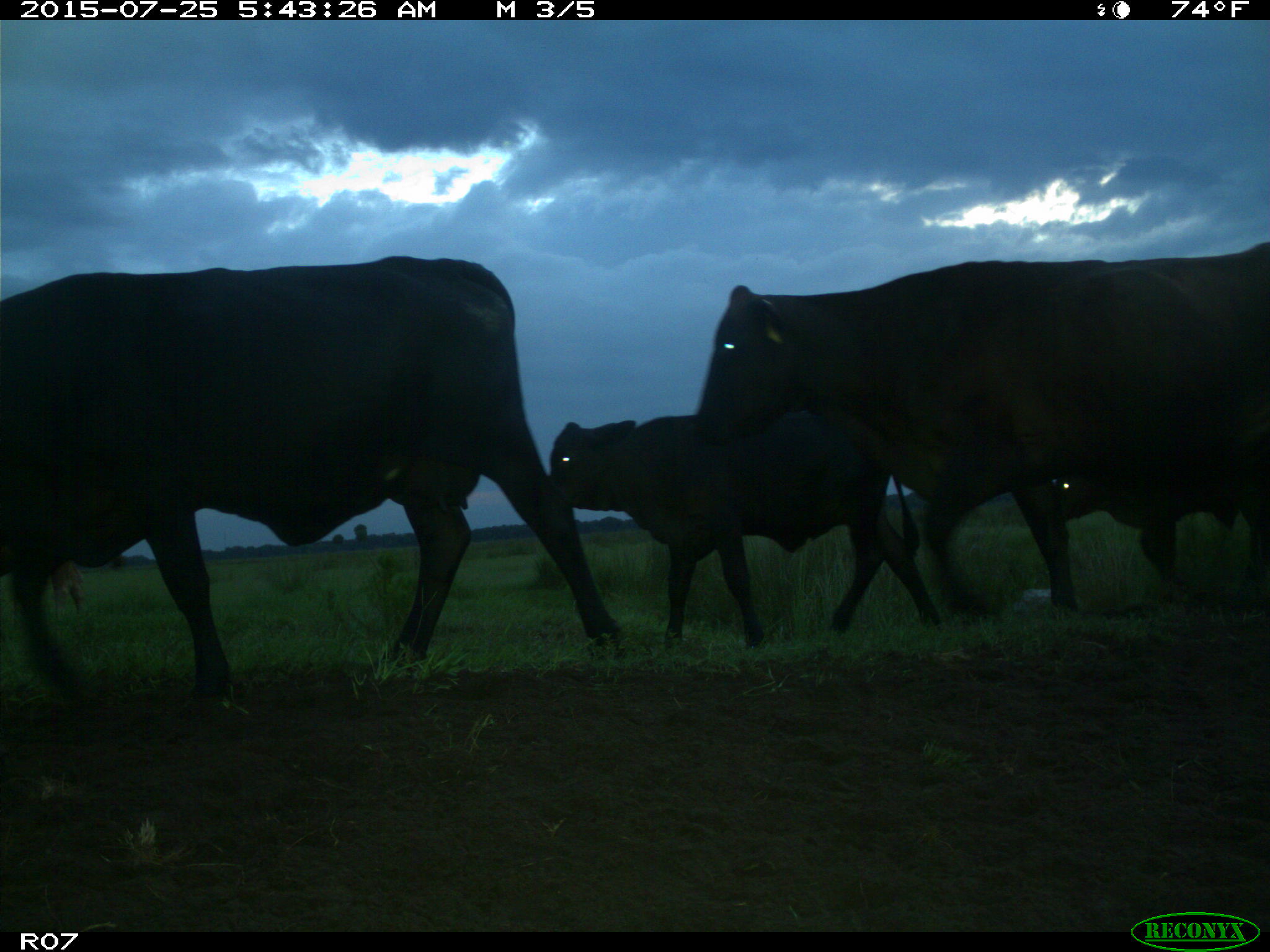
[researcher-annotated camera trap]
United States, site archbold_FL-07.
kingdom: Animalia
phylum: Chordata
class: Mammalia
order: Artiodactyla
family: Bovidae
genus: Bos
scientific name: Bos taurus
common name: domestic cow